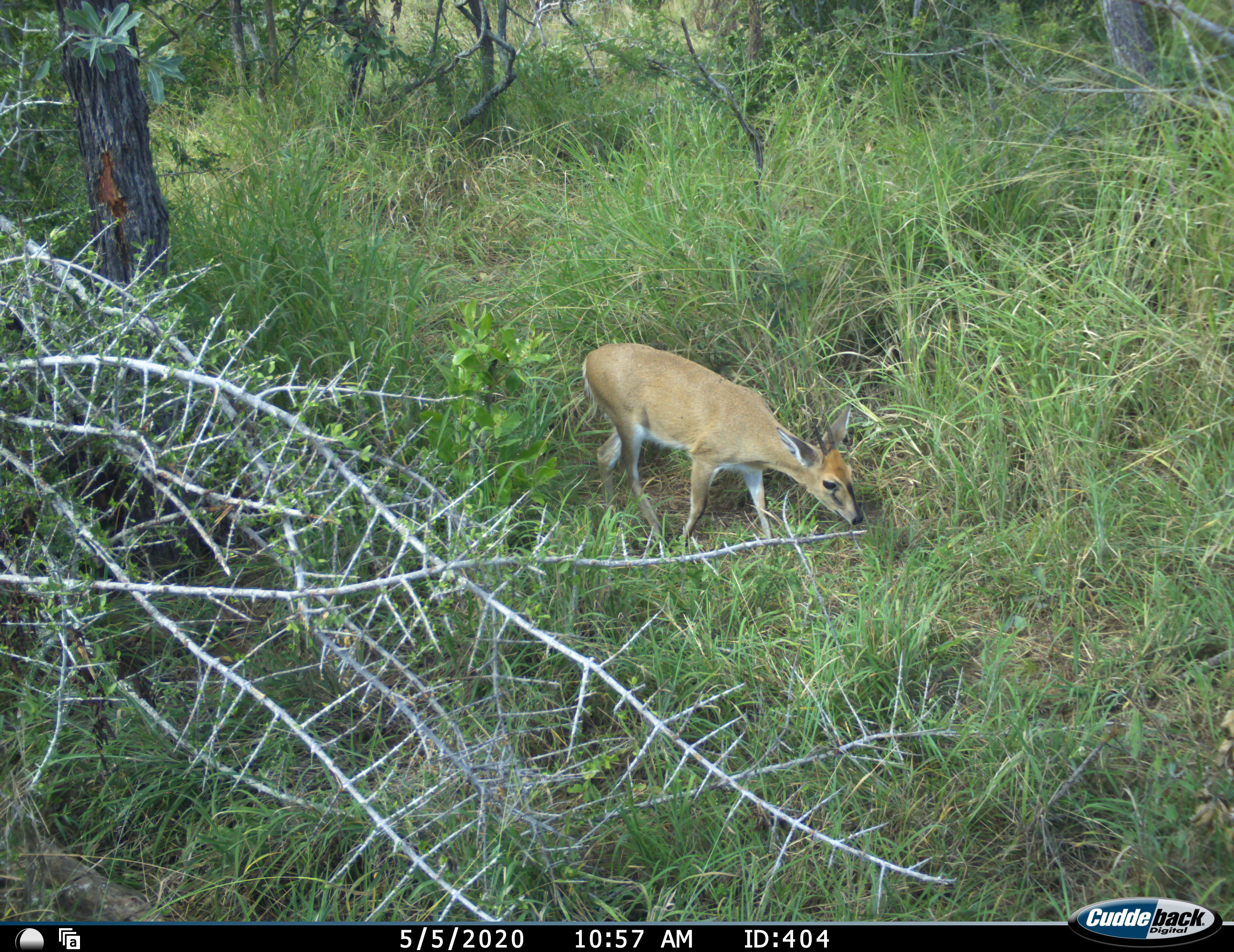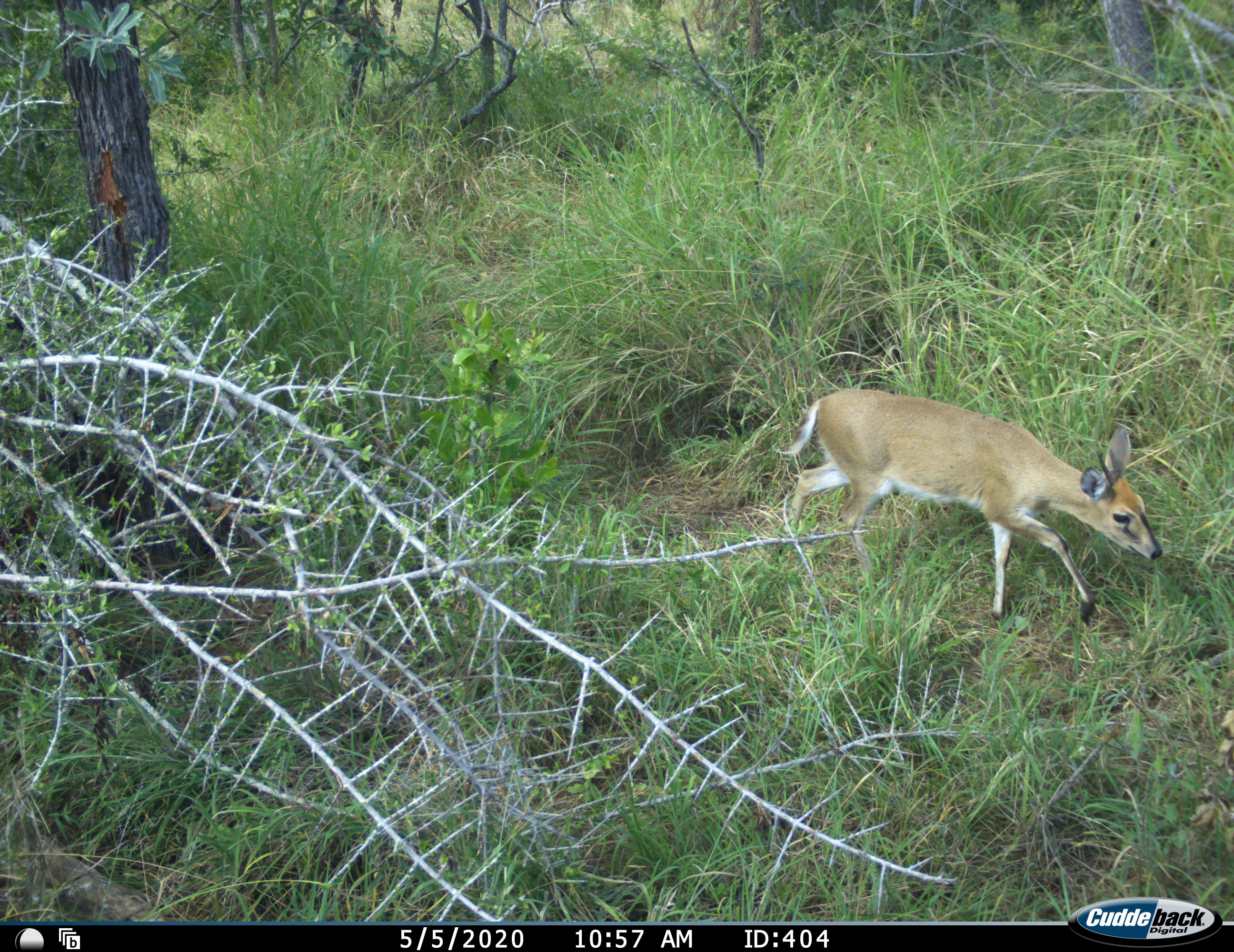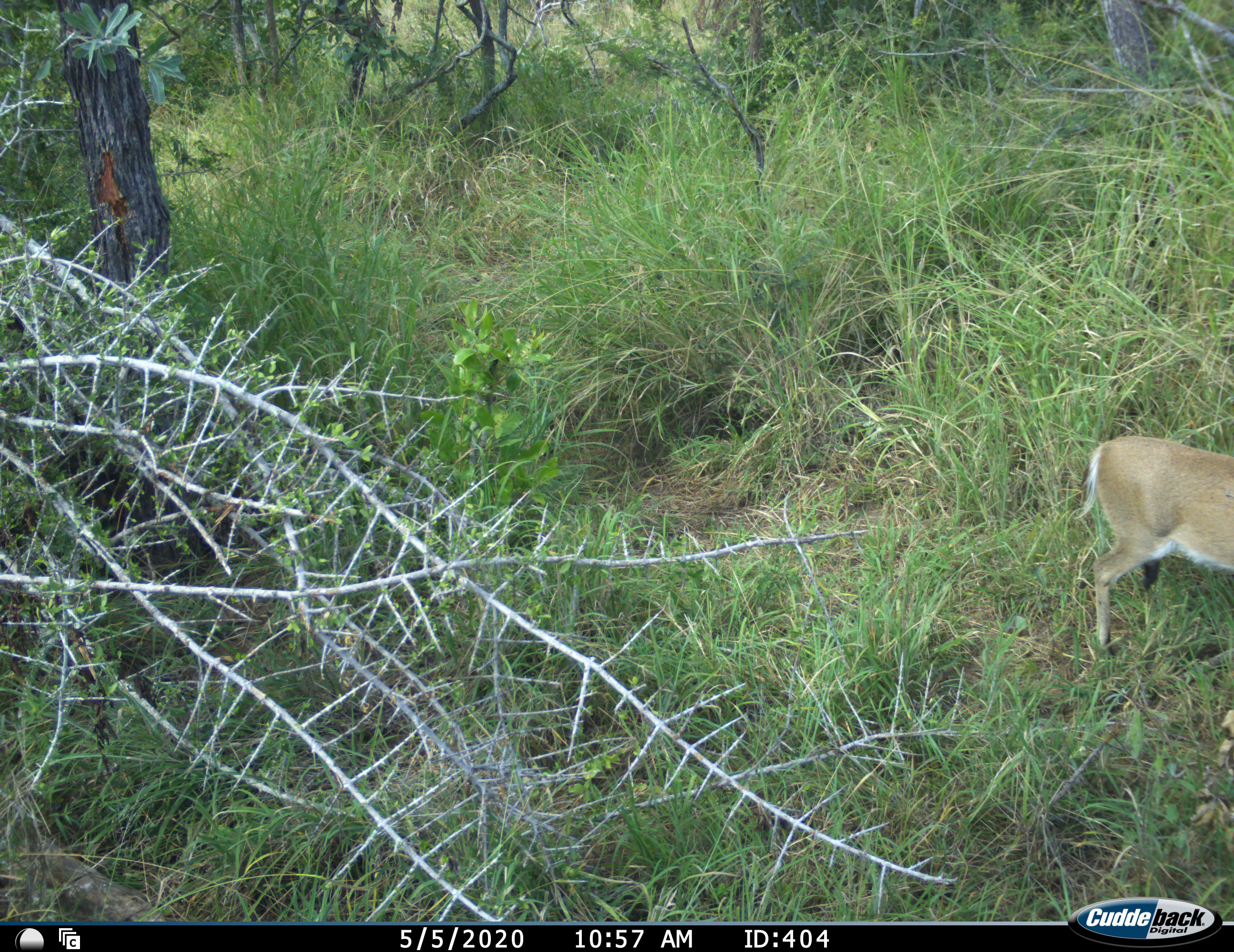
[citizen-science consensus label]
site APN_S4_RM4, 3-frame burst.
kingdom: Animalia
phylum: Chordata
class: Mammalia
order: Artiodactyla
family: Bovidae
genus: Sylvicapra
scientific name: Sylvicapra grimmia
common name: common duiker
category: duikercommongrey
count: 1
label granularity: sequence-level